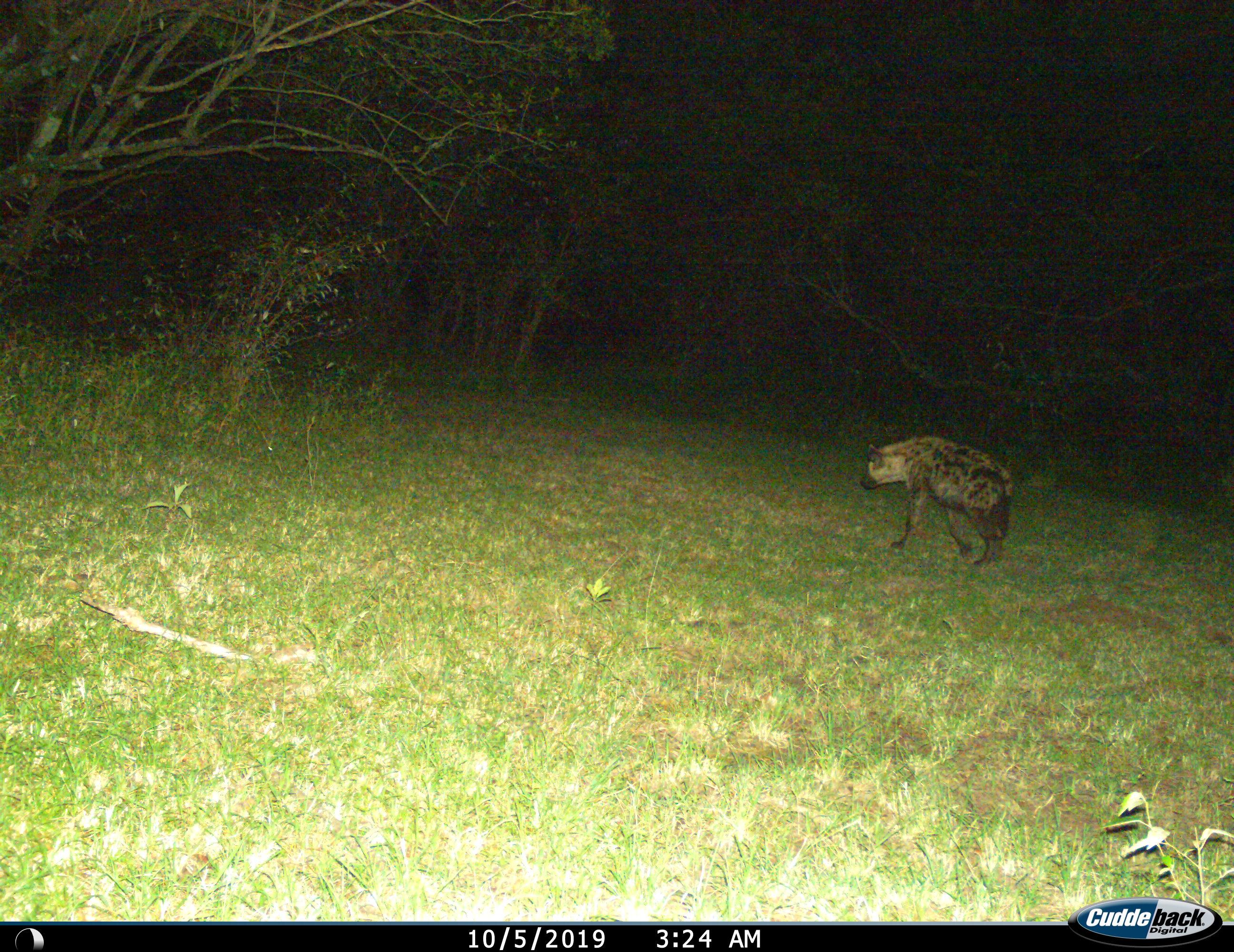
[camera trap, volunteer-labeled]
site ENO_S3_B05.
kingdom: Animalia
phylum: Chordata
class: Mammalia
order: Carnivora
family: Hyaenidae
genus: Crocuta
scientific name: Crocuta crocuta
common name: spotted hyena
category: hyenaspotted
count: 1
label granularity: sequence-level